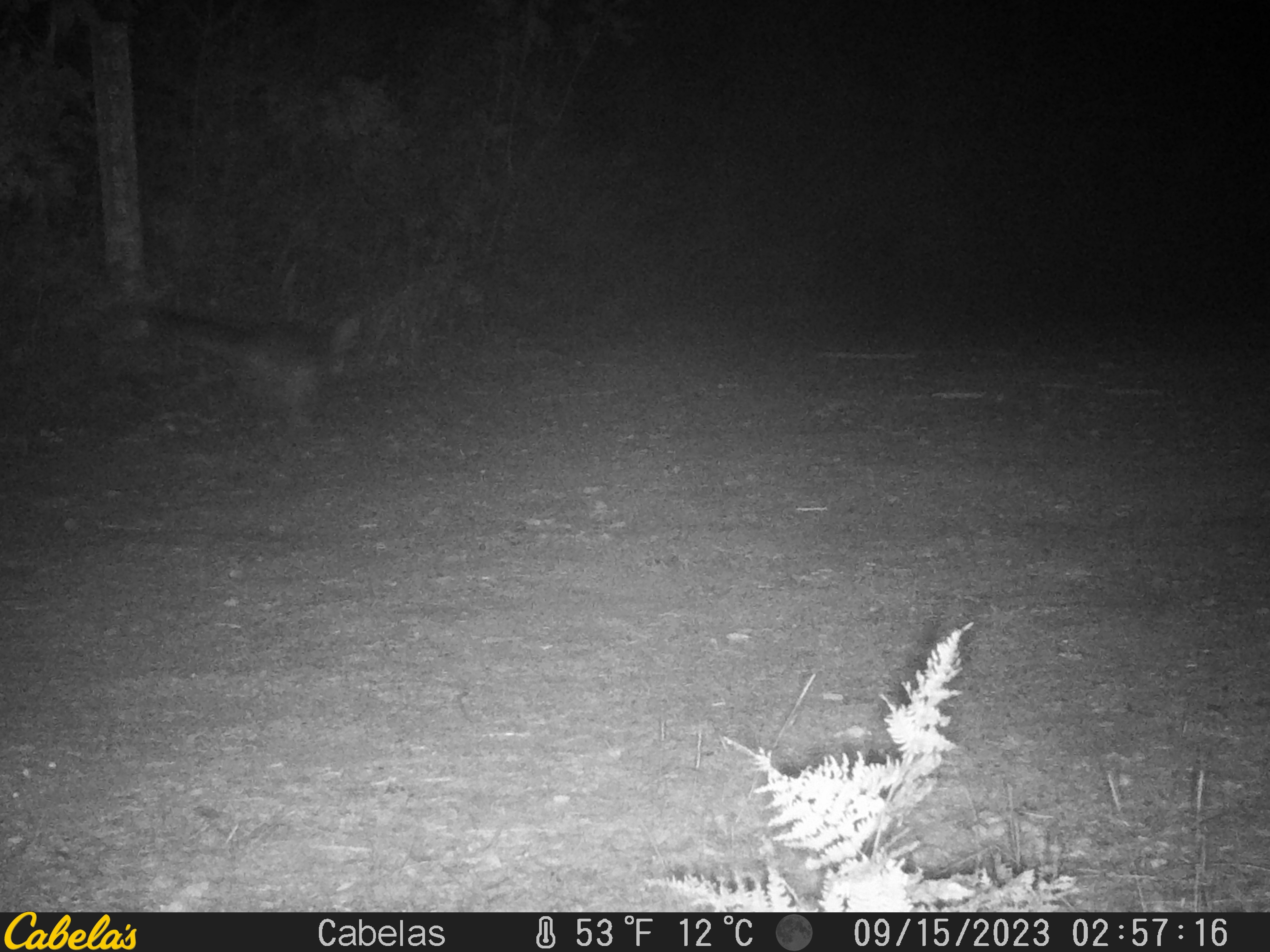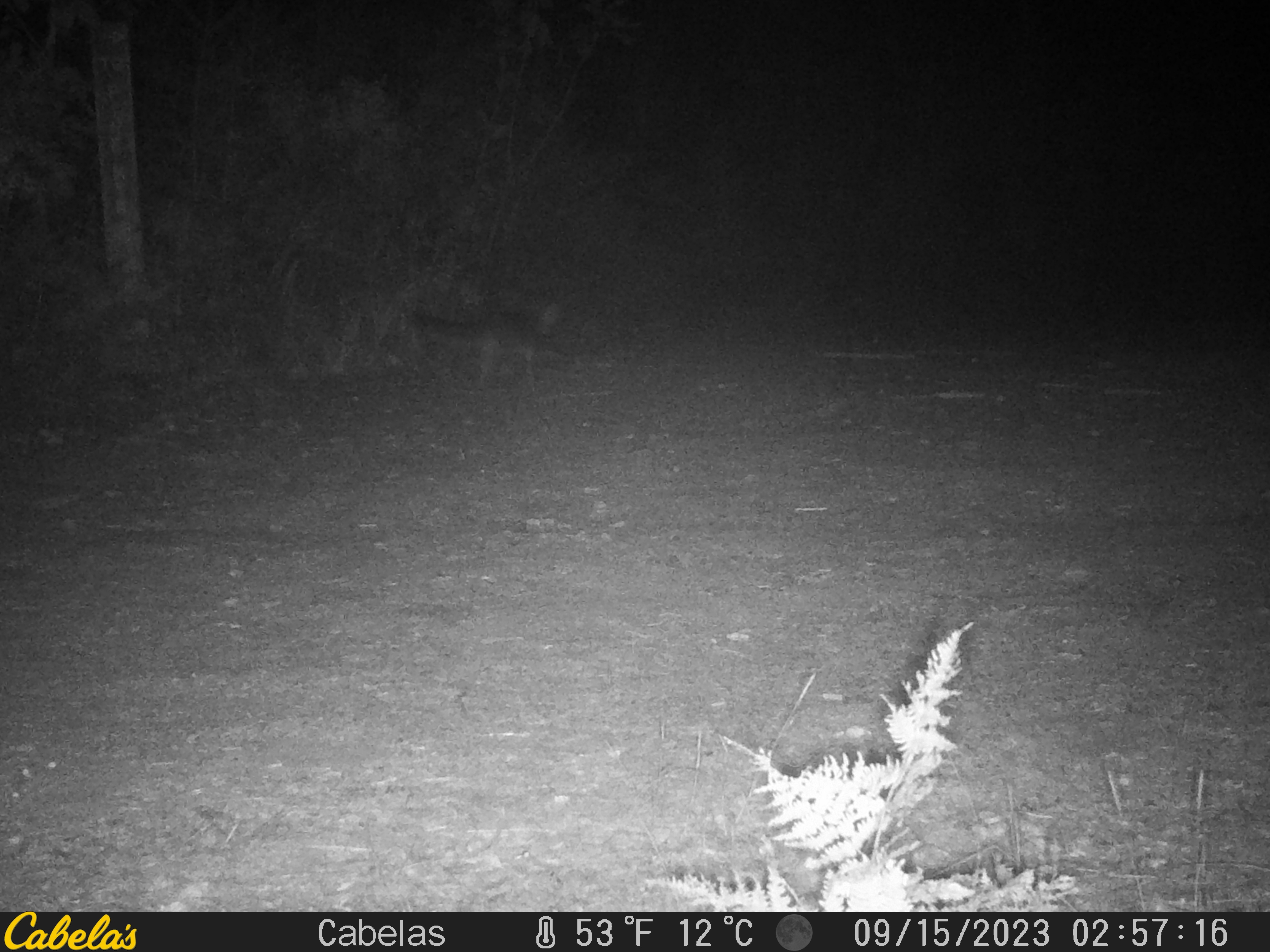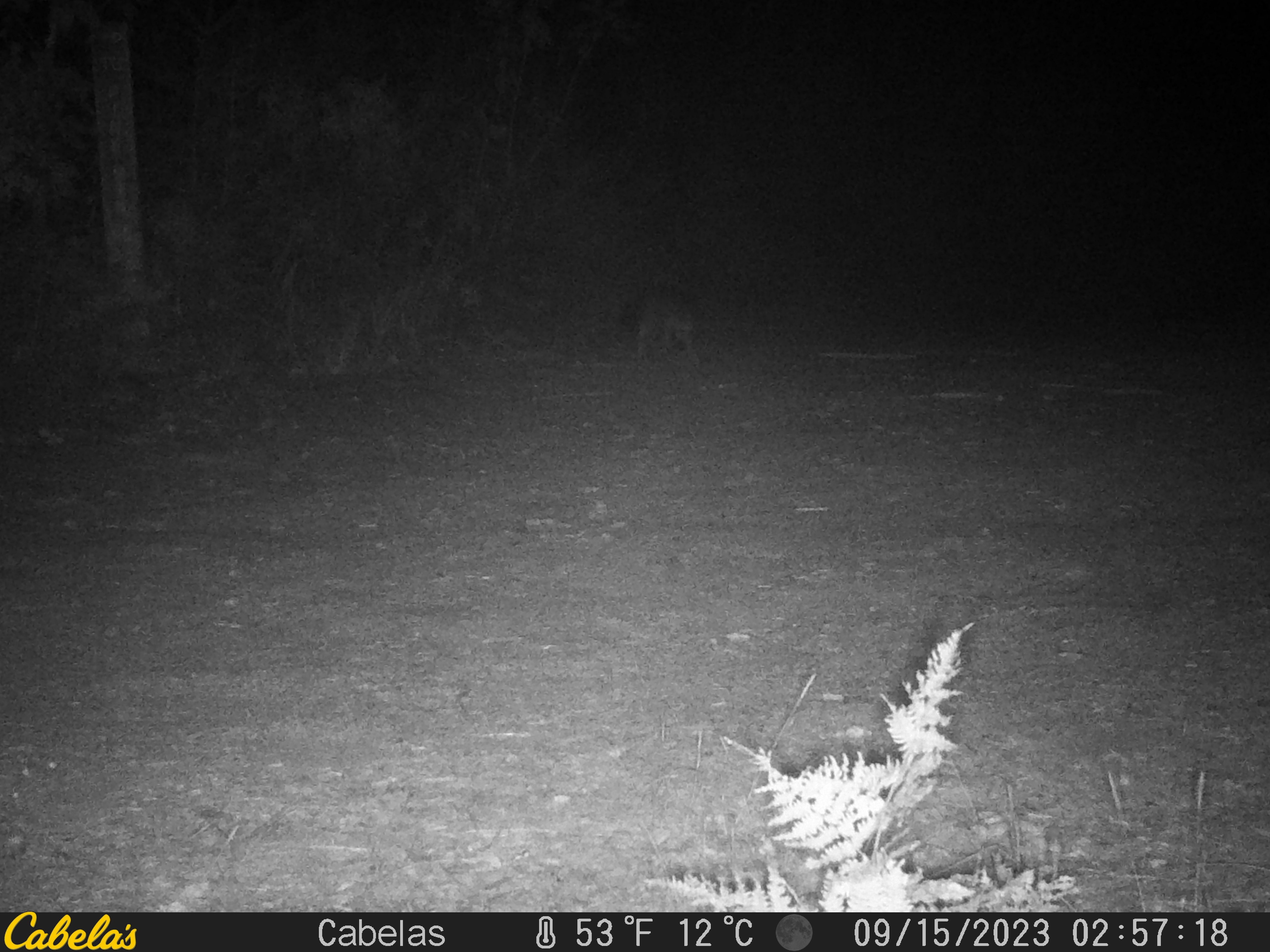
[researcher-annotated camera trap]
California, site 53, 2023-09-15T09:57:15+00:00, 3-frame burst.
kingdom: Animalia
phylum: Chordata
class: Mammalia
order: Carnivora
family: Canidae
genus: Urocyon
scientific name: Urocyon cinereoargenteus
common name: gray fox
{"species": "gray fox (Urocyon cinereoargenteus)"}